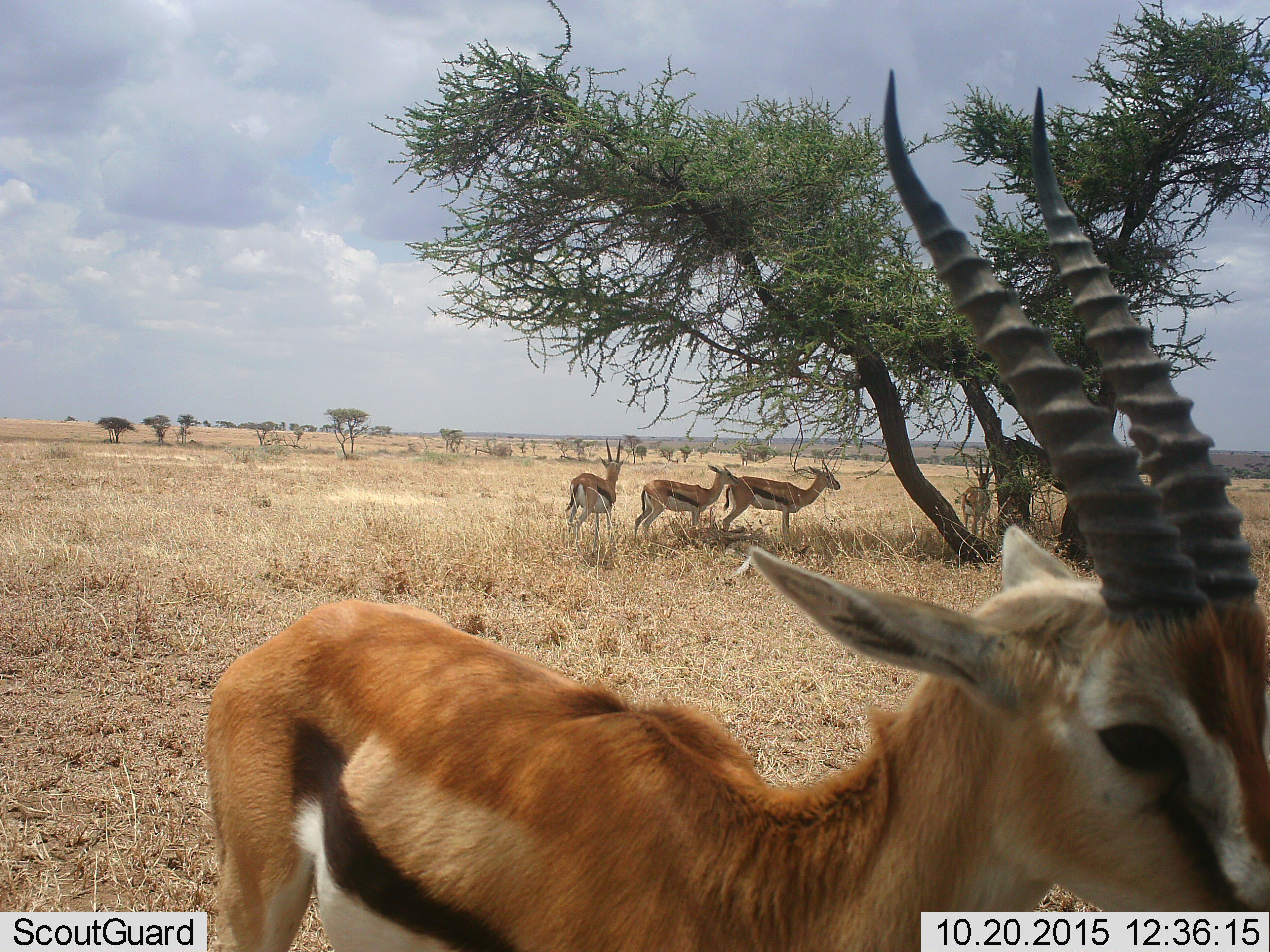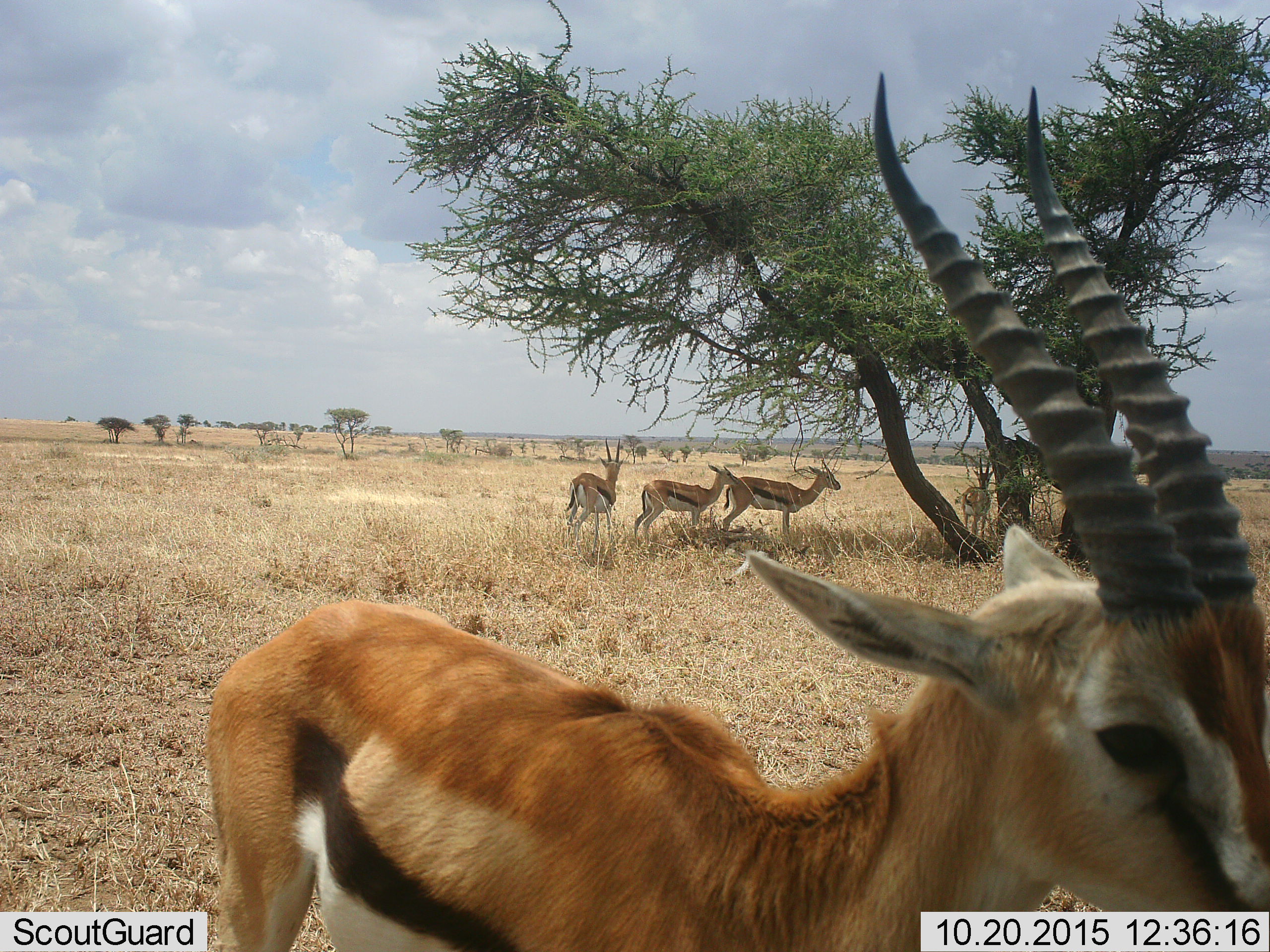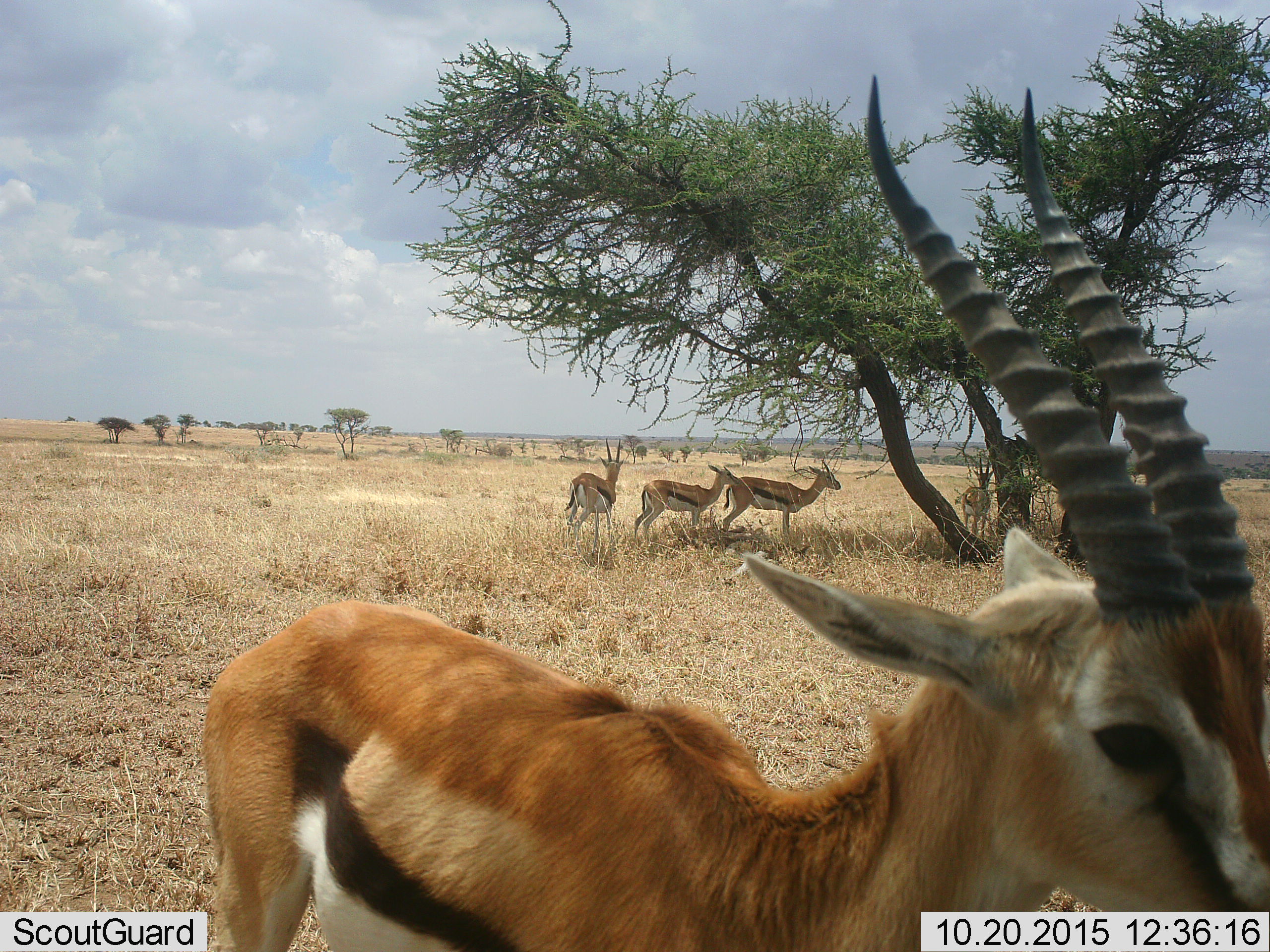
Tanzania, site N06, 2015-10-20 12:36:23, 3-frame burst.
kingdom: Animalia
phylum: Chordata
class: Mammalia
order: Artiodactyla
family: Bovidae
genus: Eudorcas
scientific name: Eudorcas thomsonii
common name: thomson's gazelle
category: gazellethomsons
Gazellethomsons (thomson's gazelle) (Eudorcas thomsonii), count 5. Behavior (volunteer vote fractions): standing 89%, resting 0%, moving 11%, interacting 11%. Young present (vote fraction): 11%. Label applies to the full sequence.